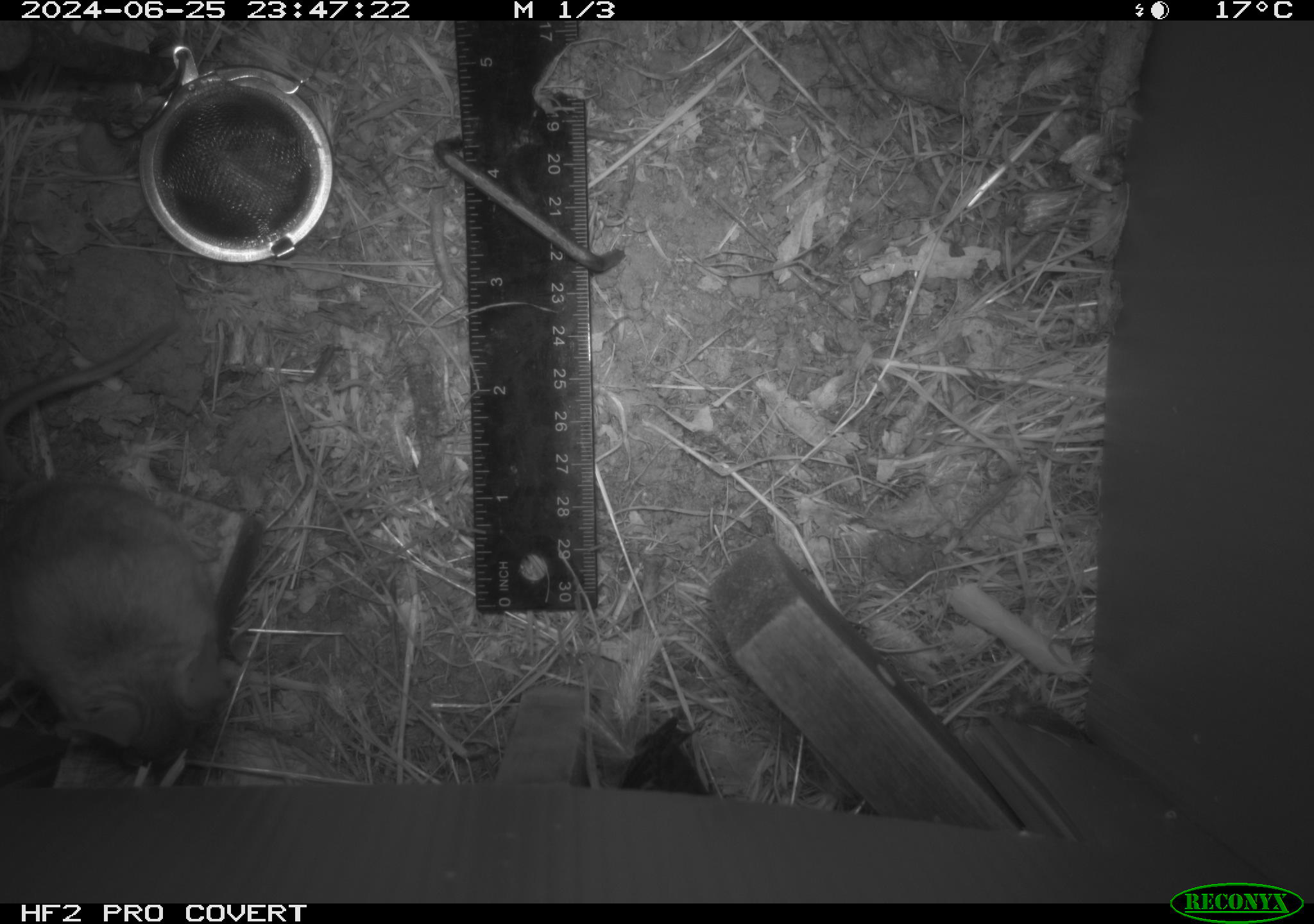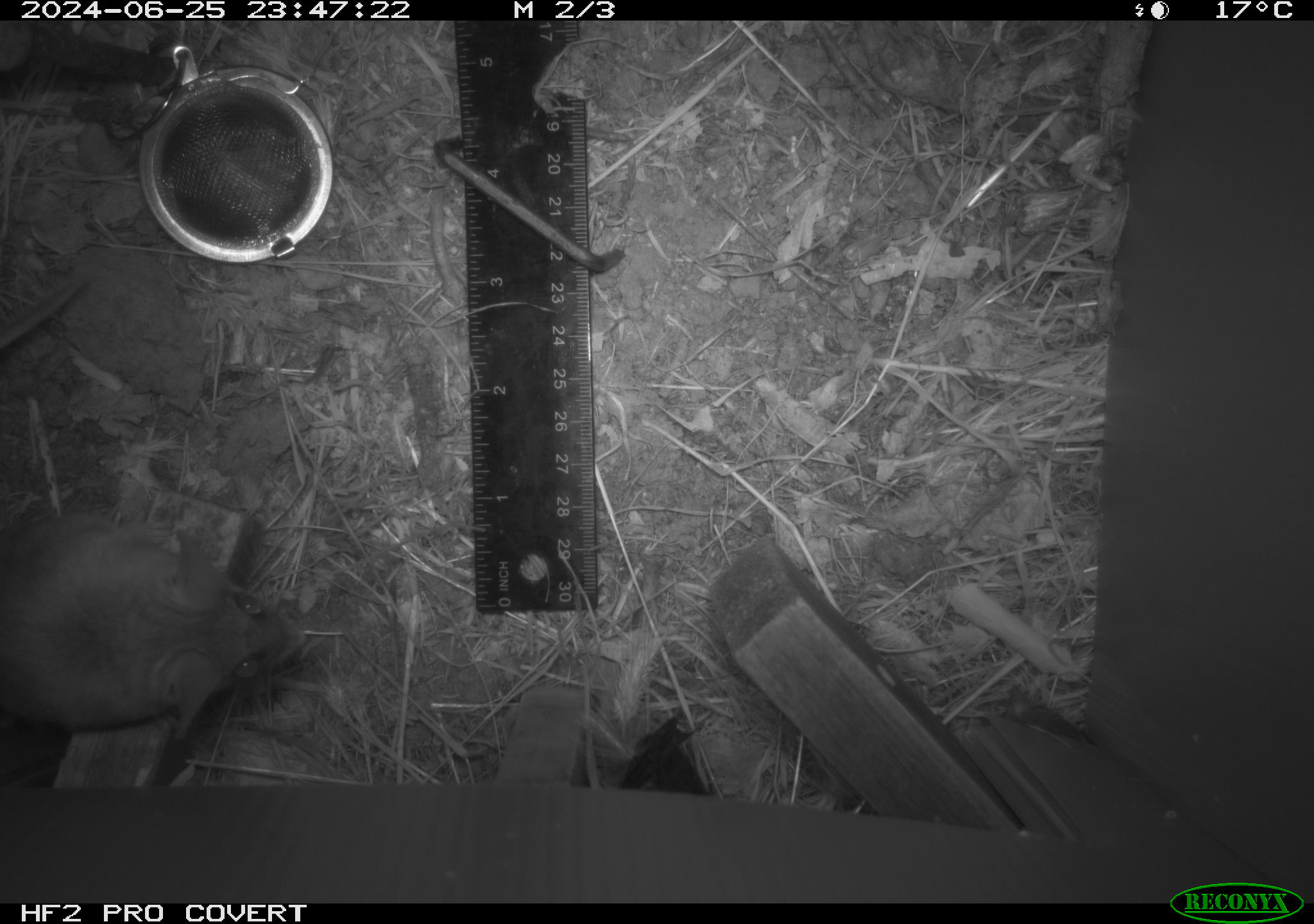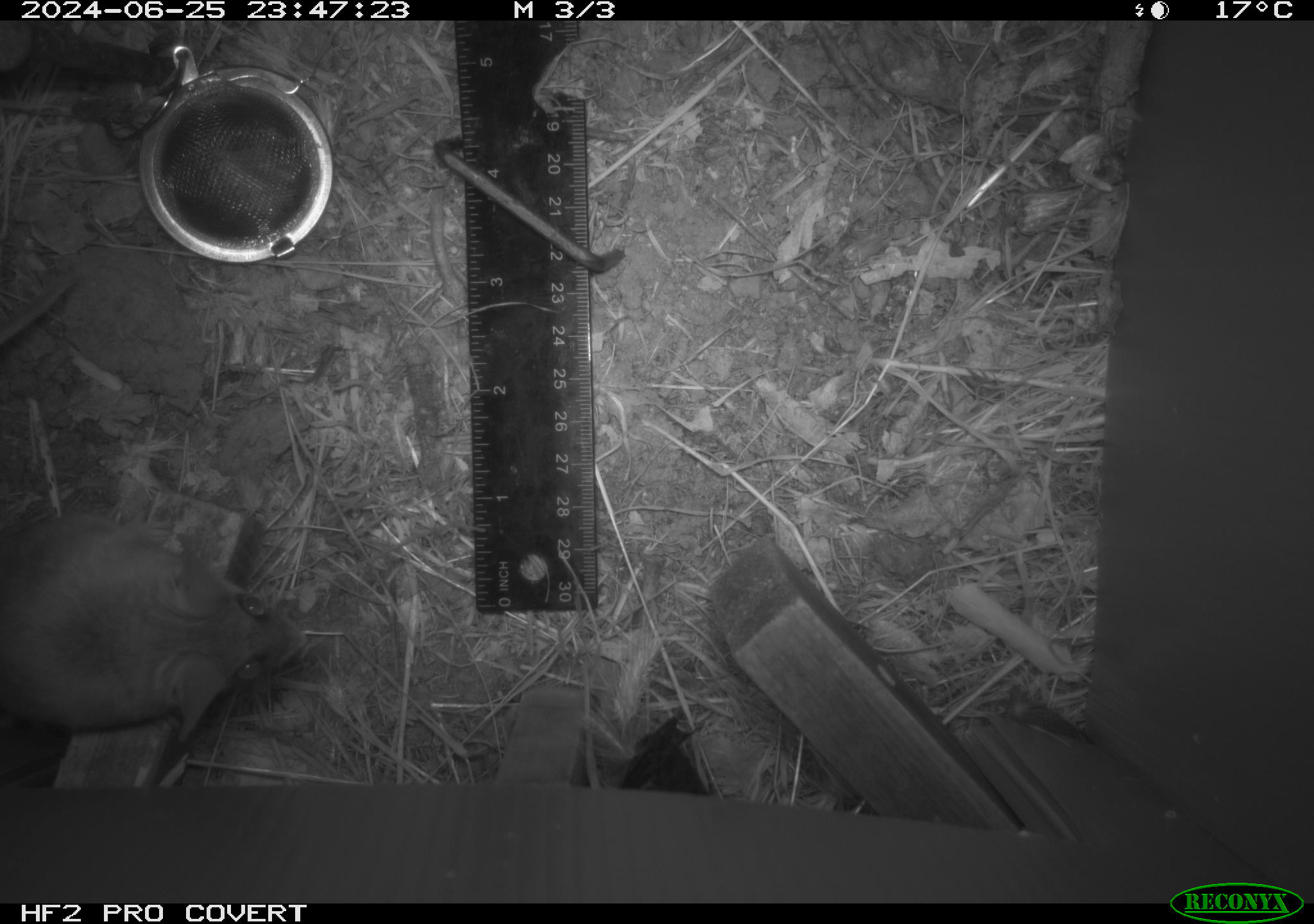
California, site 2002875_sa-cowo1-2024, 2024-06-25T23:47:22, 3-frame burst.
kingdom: Animalia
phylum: Chordata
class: Mammalia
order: Rodentia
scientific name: Rodentia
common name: rodent